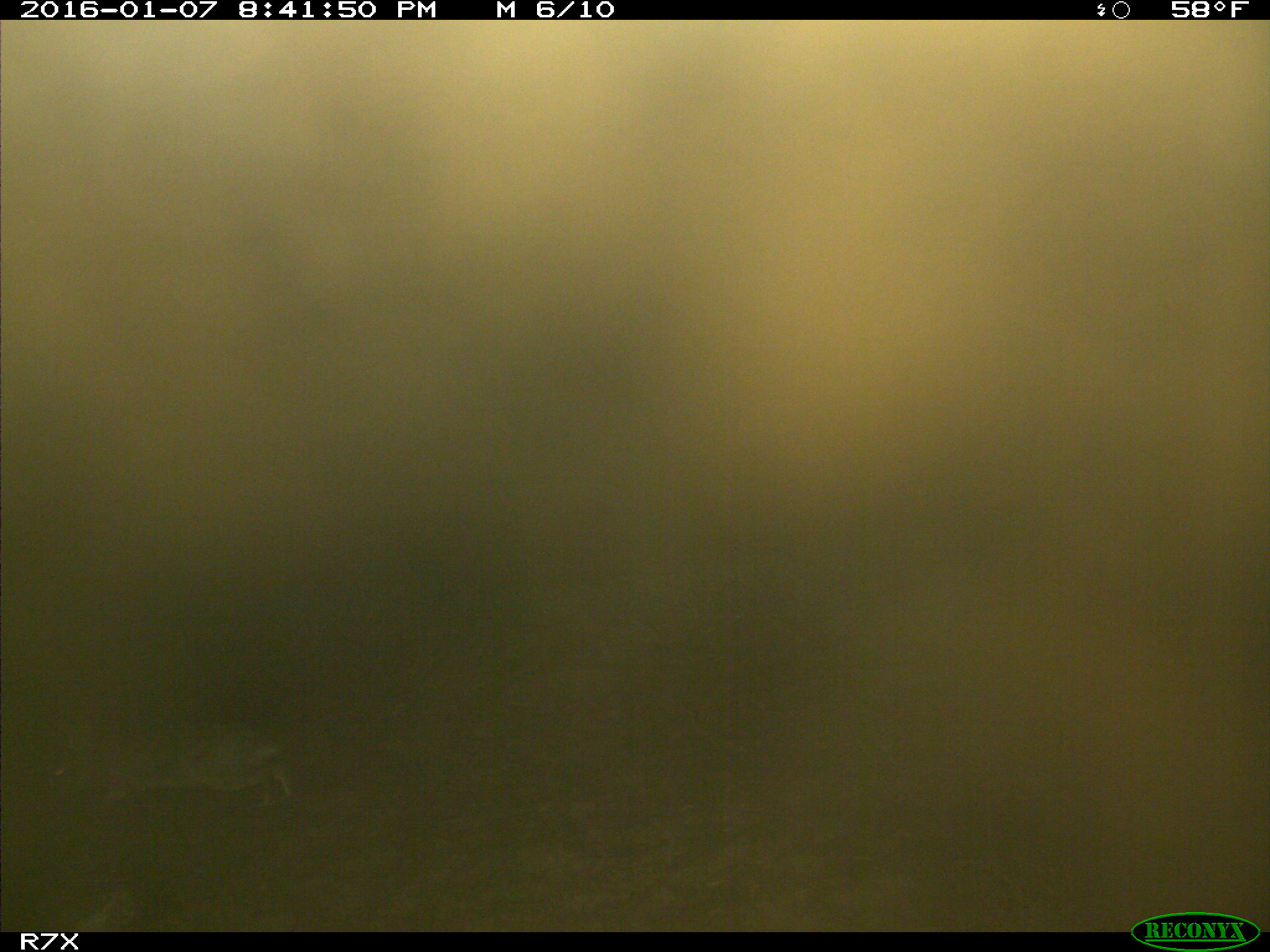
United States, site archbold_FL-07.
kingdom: Animalia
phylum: Chordata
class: Mammalia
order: Lagomorpha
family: Leporidae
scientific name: Leporidae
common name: rabbits and hares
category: unidentified rabbit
Unidentified rabbit (rabbits and hares) (Leporidae).